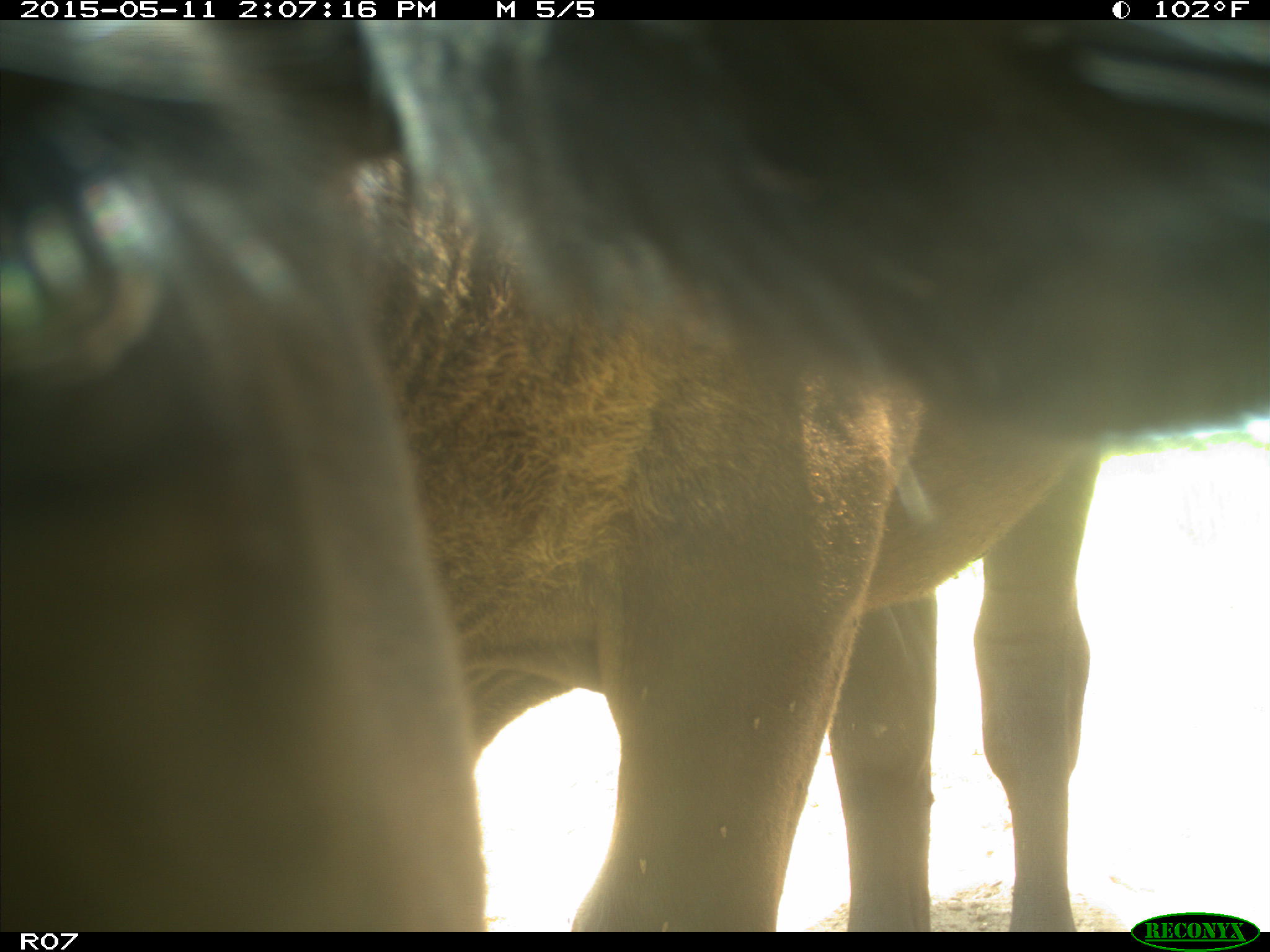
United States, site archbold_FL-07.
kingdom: Animalia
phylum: Chordata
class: Mammalia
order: Artiodactyla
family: Bovidae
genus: Bos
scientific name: Bos taurus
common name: domestic cow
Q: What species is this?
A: Bos taurus (domestic cow).